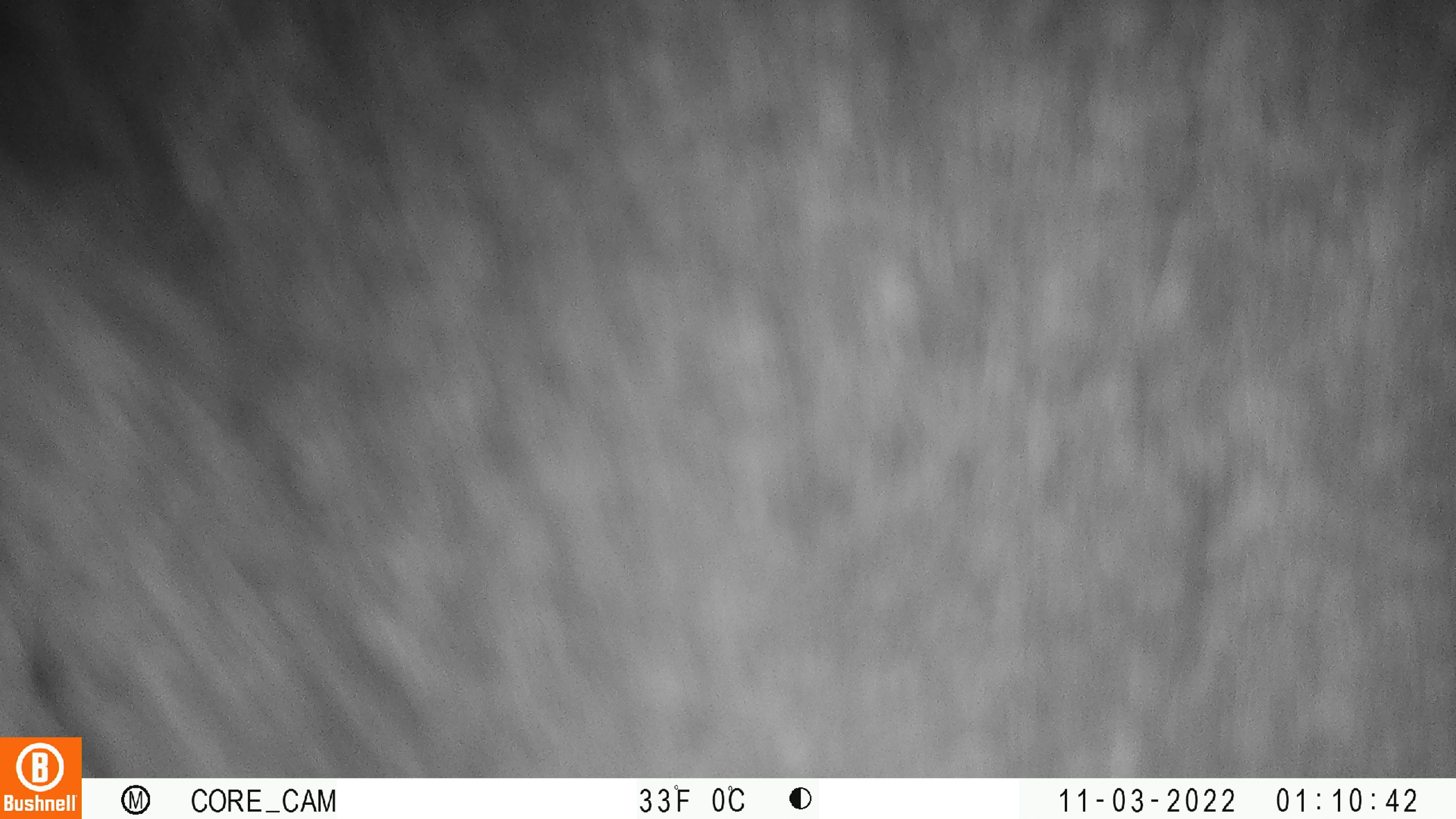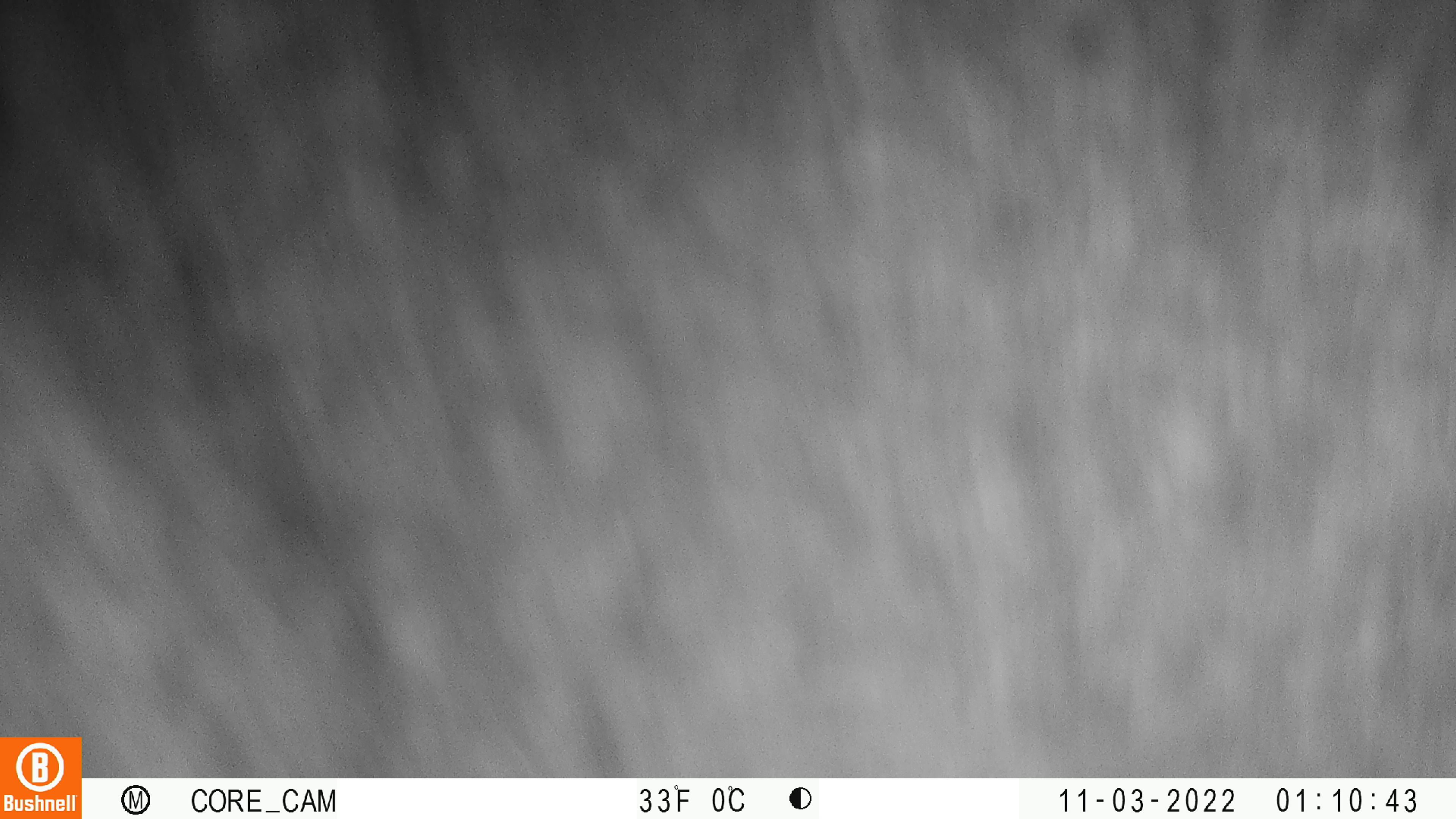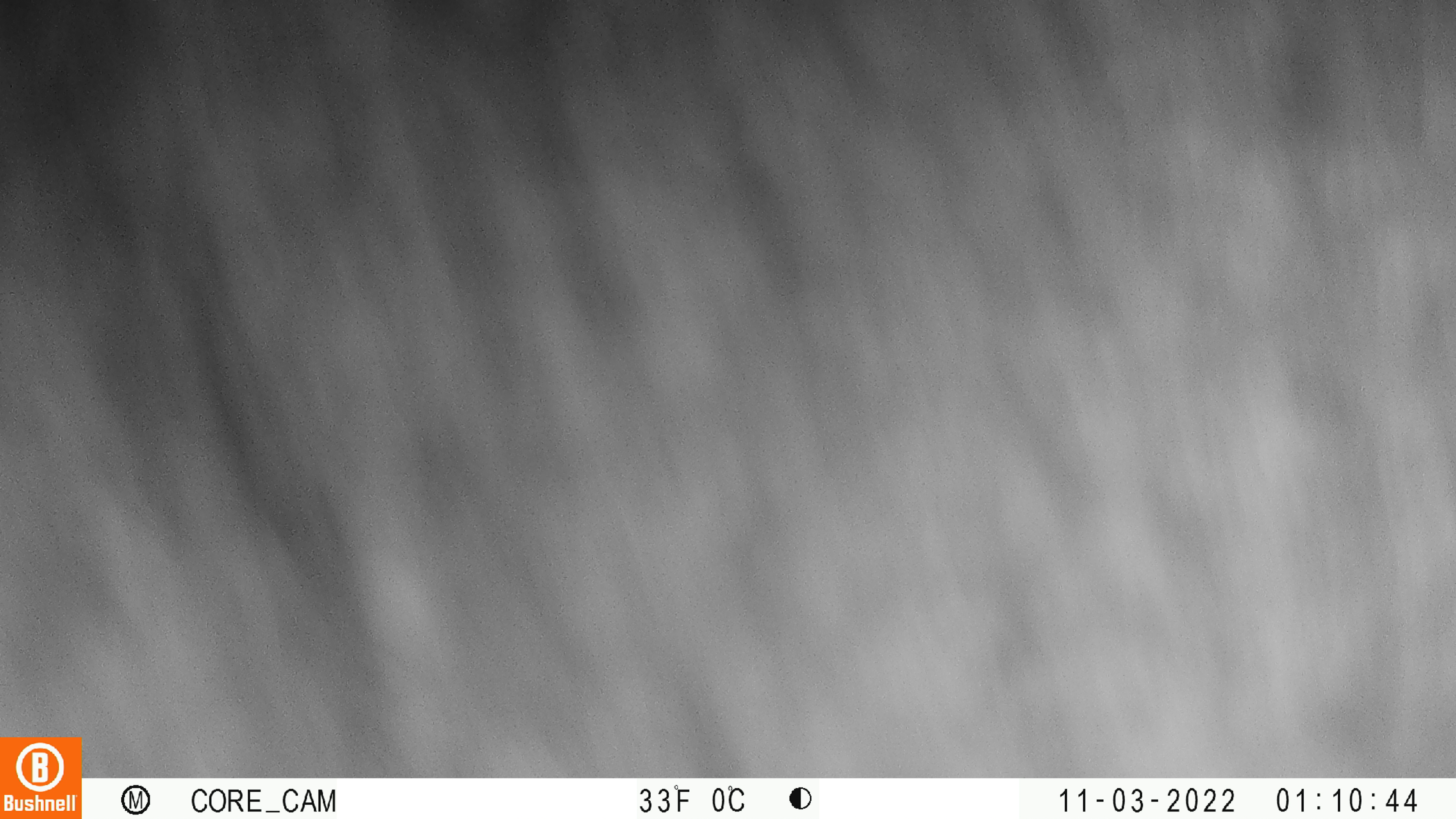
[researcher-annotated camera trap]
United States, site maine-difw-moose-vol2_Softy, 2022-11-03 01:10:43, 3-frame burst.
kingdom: Animalia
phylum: Chordata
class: Mammalia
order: Artiodactyla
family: Cervidae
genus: Alces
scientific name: Alces alces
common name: moose